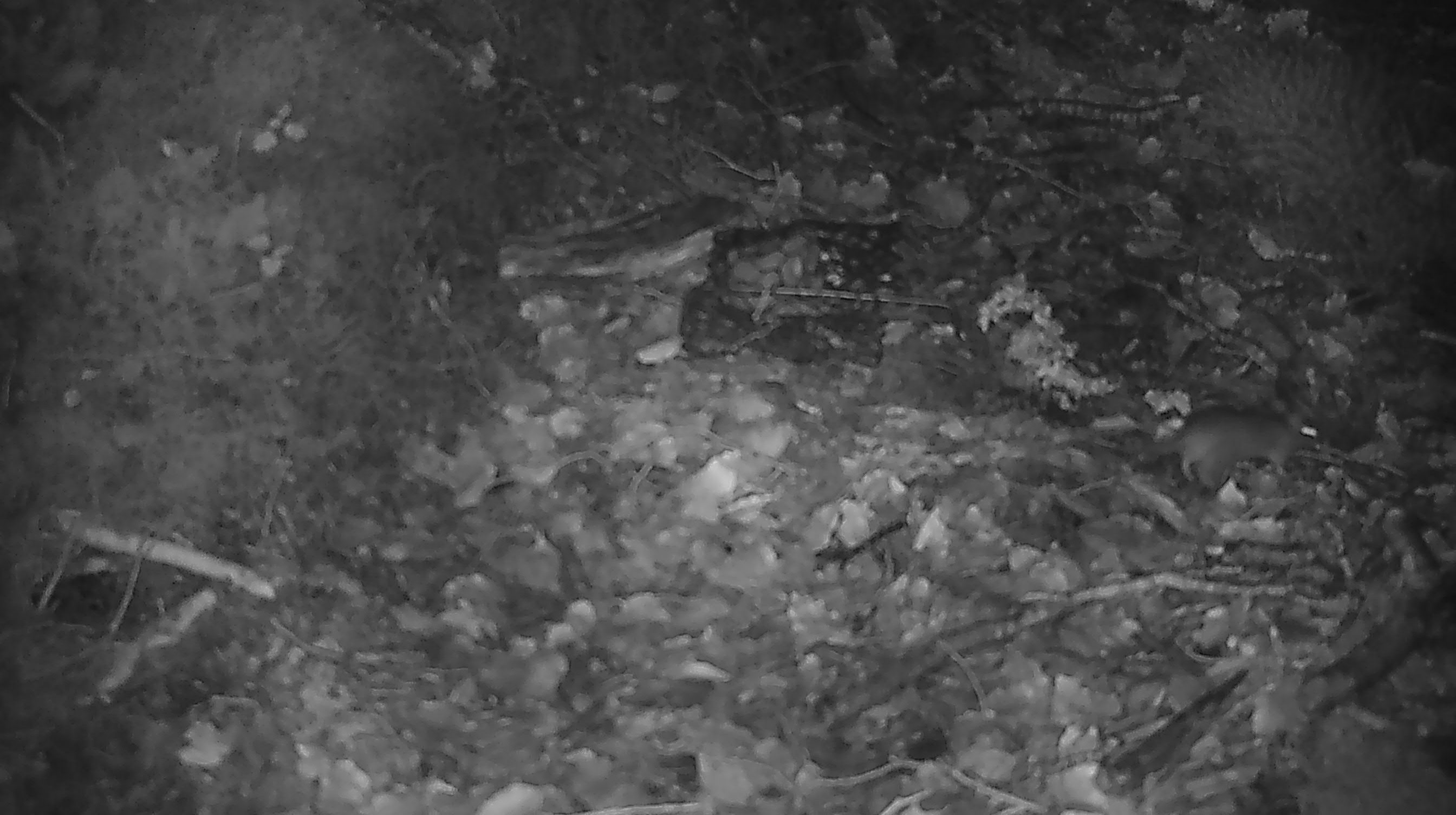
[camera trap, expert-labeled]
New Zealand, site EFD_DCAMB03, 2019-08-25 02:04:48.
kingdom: Animalia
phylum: Chordata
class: Mammalia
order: Rodentia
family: Muridae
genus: Mus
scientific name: Mus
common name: mouse